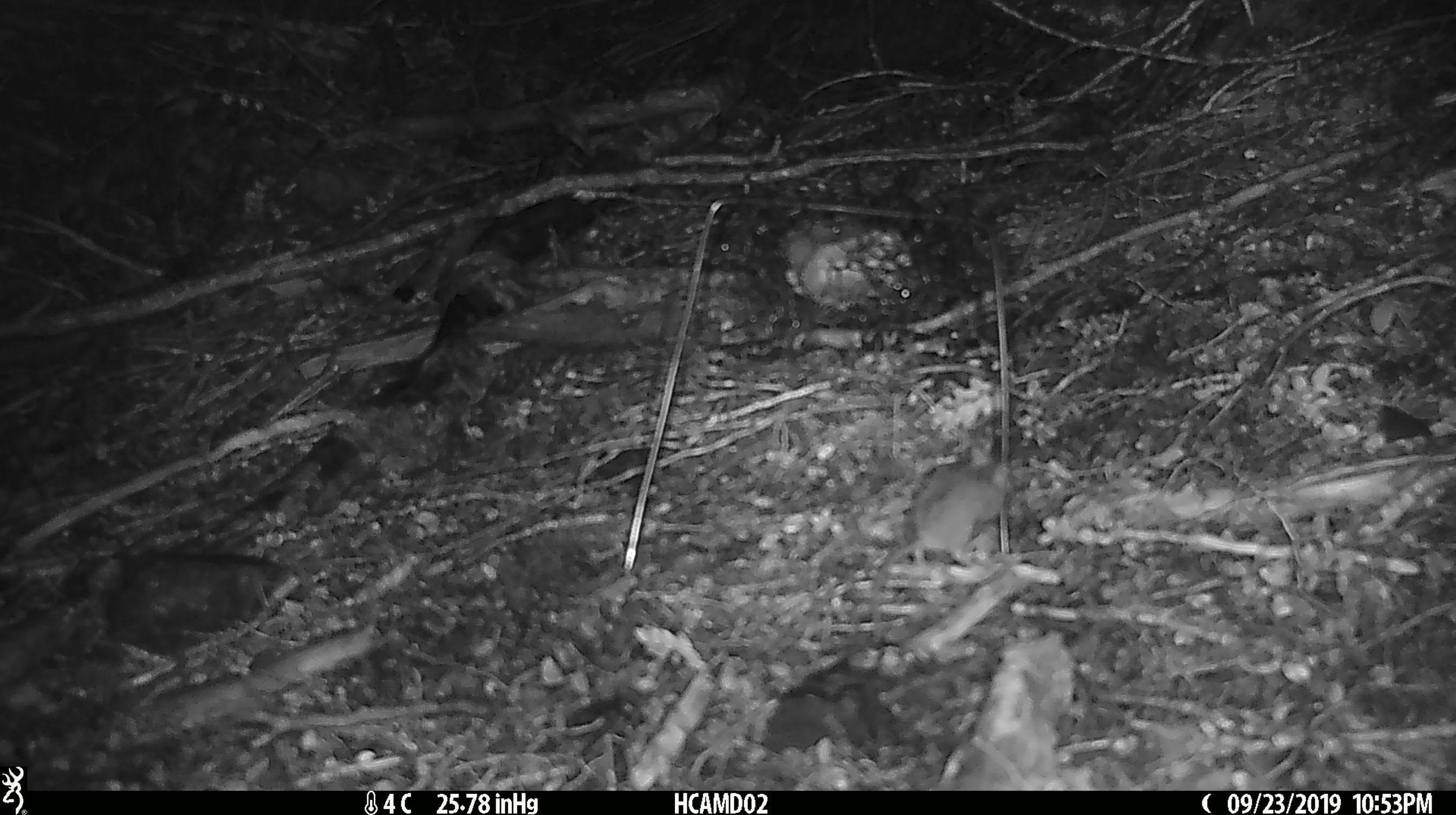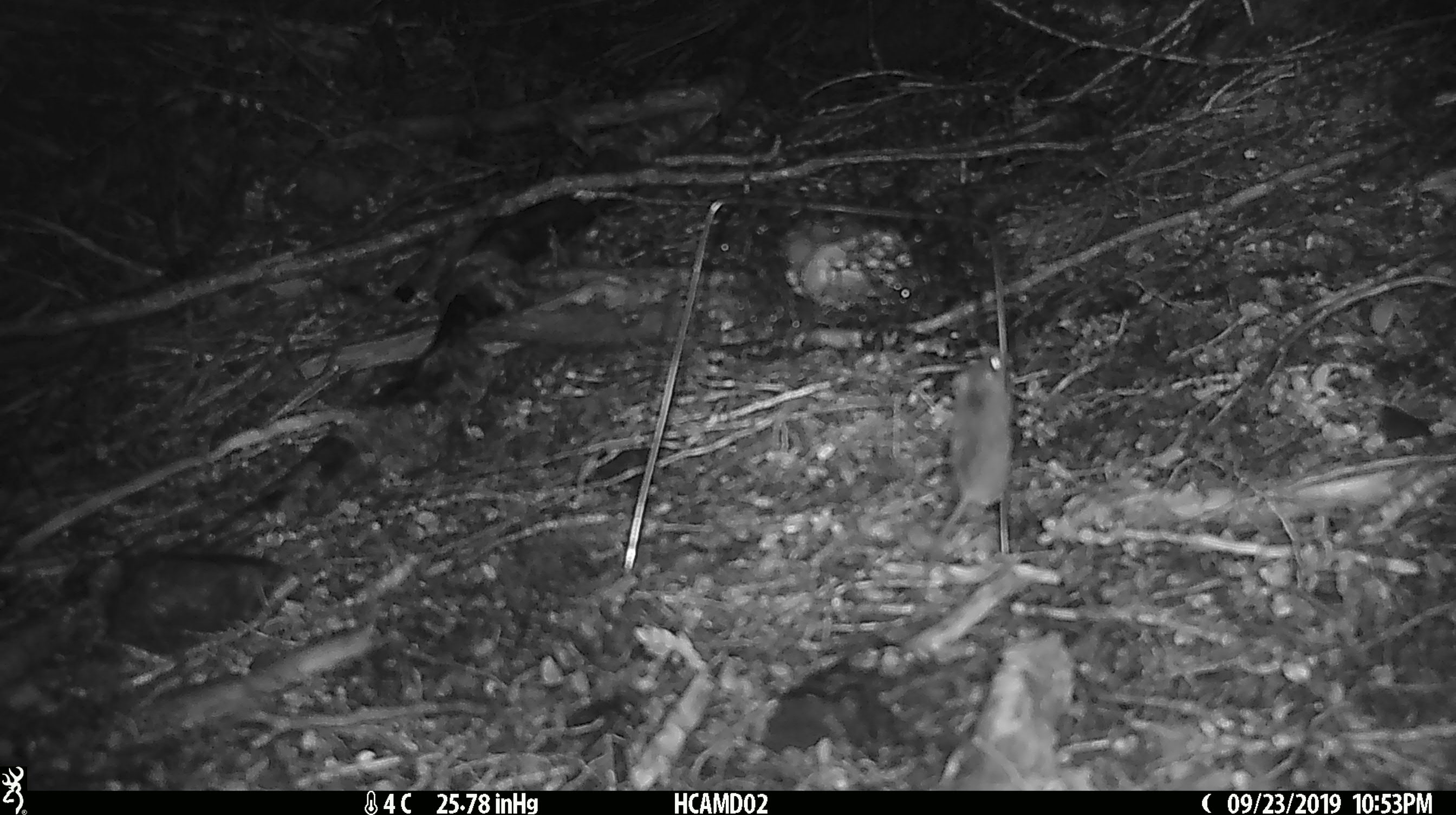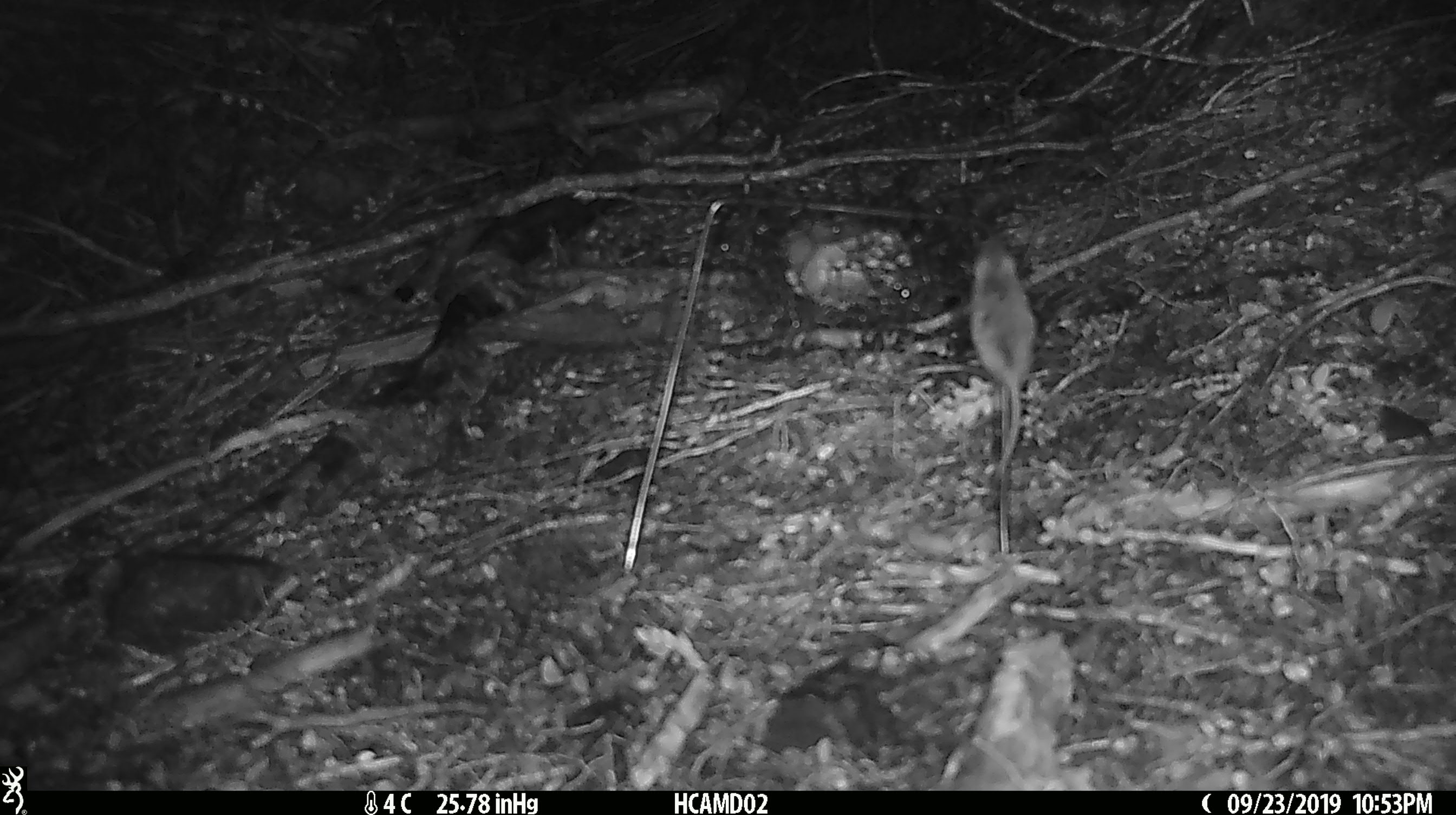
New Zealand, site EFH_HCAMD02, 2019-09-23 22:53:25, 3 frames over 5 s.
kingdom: Animalia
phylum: Chordata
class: Mammalia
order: Rodentia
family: Muridae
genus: Mus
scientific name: Mus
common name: mouse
Mouse (Mus).